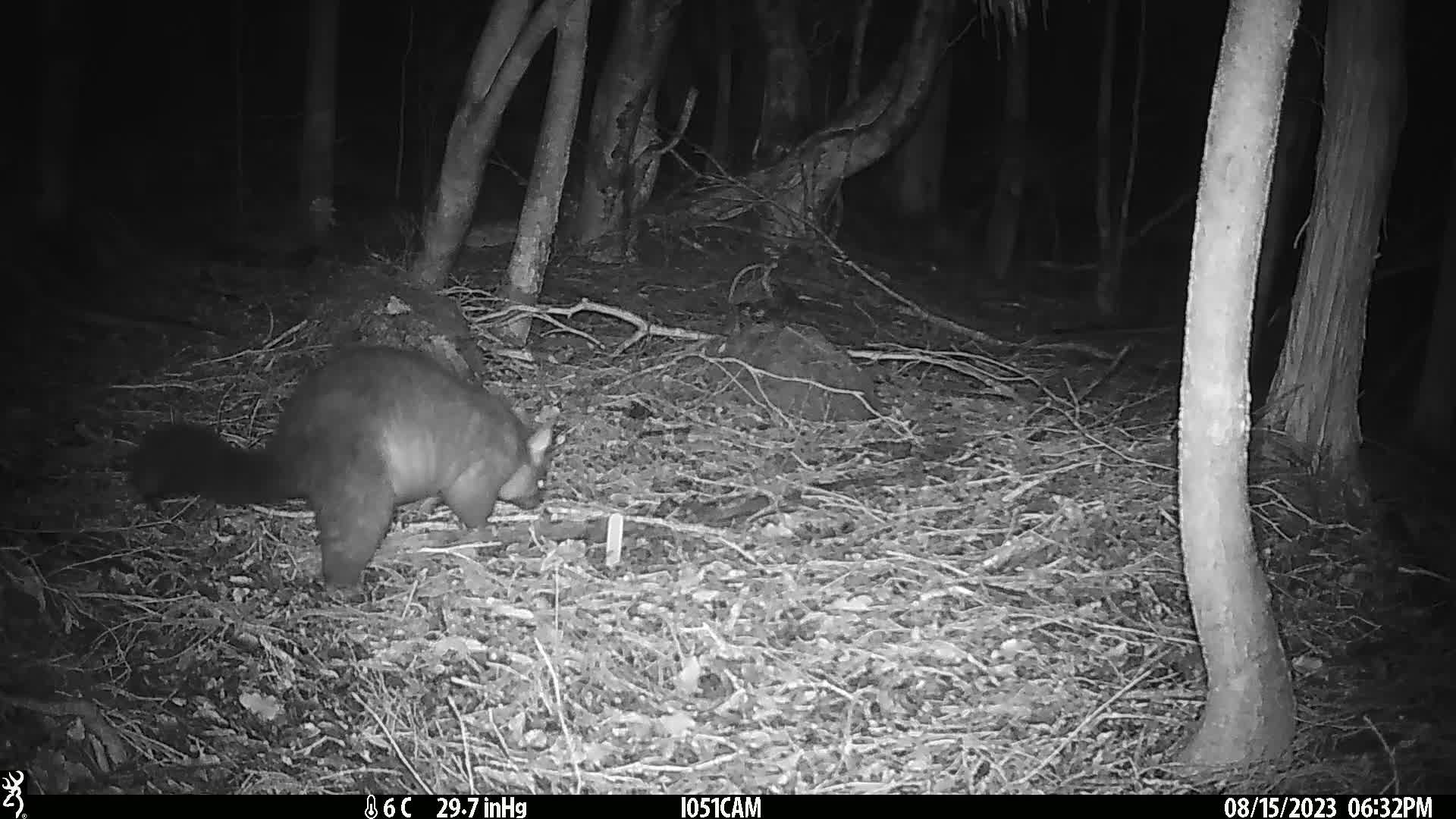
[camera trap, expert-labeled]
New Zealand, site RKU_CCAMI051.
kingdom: Animalia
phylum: Chordata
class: Mammalia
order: Diprotodontia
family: Phalangeridae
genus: Trichosurus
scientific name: Trichosurus vulpecula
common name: common brushtail possum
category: possum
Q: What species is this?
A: Possum (common brushtail possum) (Trichosurus vulpecula).